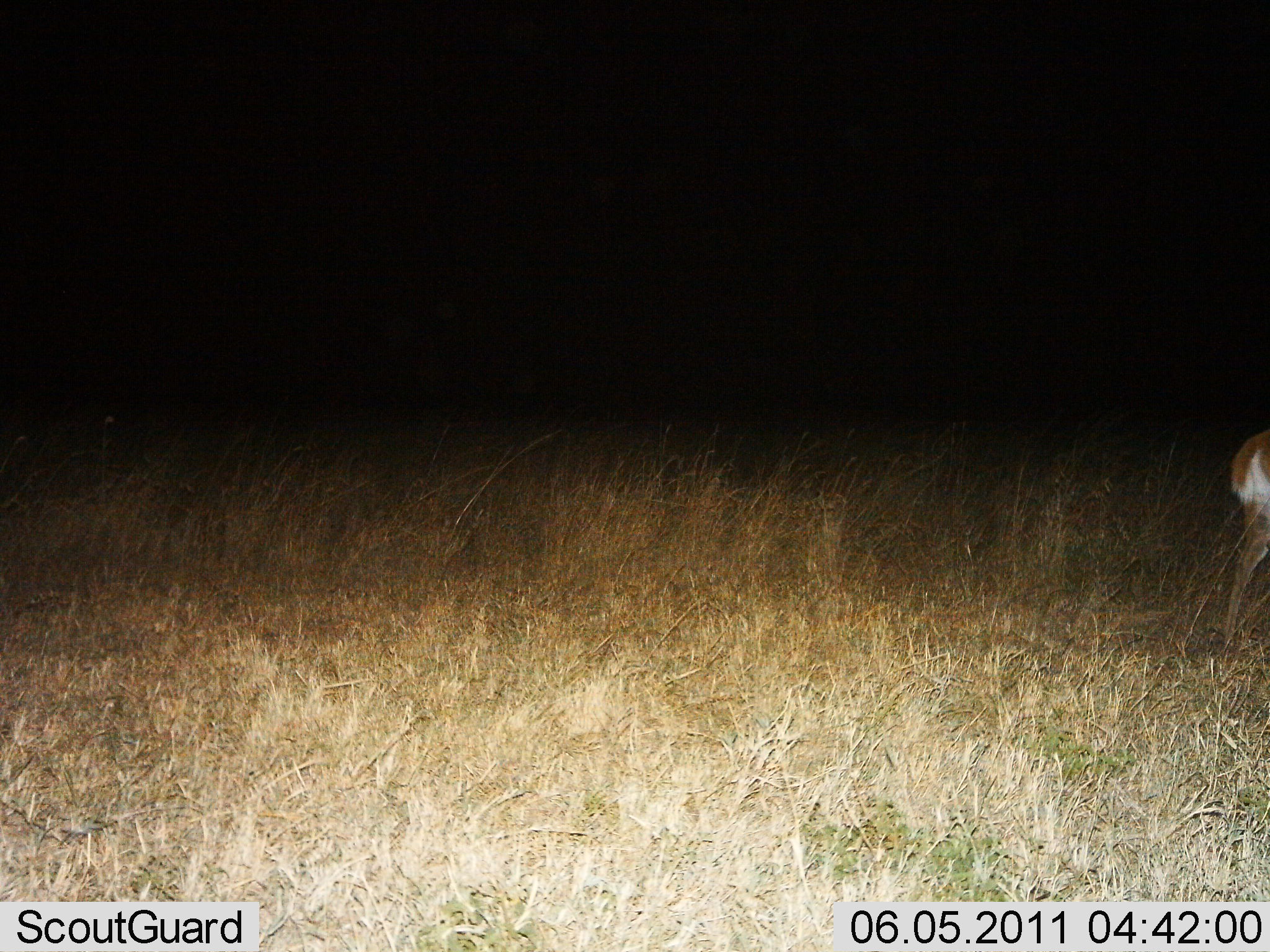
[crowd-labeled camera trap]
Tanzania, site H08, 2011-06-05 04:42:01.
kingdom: Animalia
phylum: Chordata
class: Mammalia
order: Artiodactyla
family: Bovidae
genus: Tragelaphus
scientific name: Tragelaphus scriptus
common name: bushbuck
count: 1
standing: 40%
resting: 0%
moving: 60%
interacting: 0%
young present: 0%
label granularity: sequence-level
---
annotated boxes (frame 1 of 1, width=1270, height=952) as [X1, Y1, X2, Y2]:
animal: [1220, 426, 1270, 656]